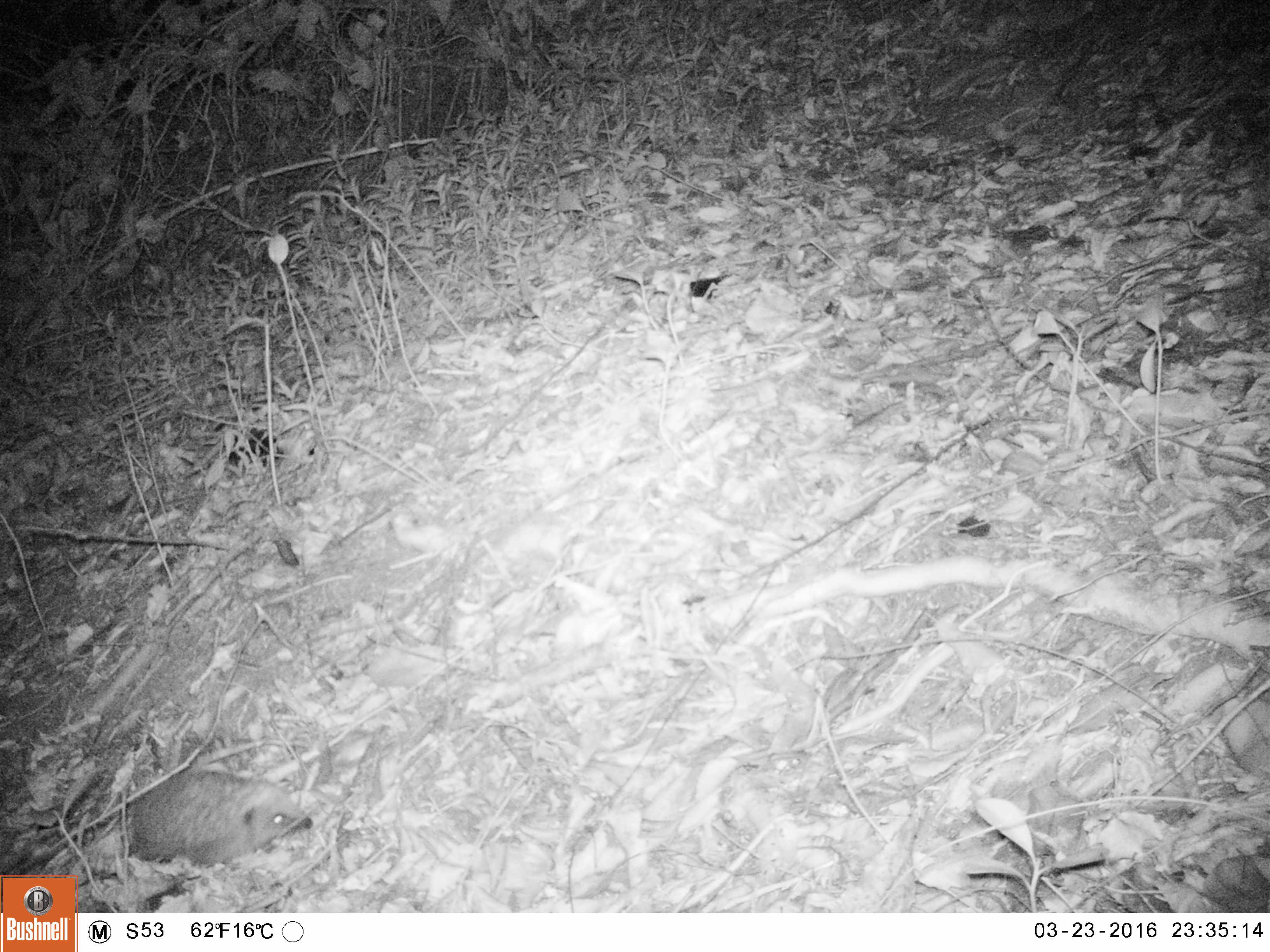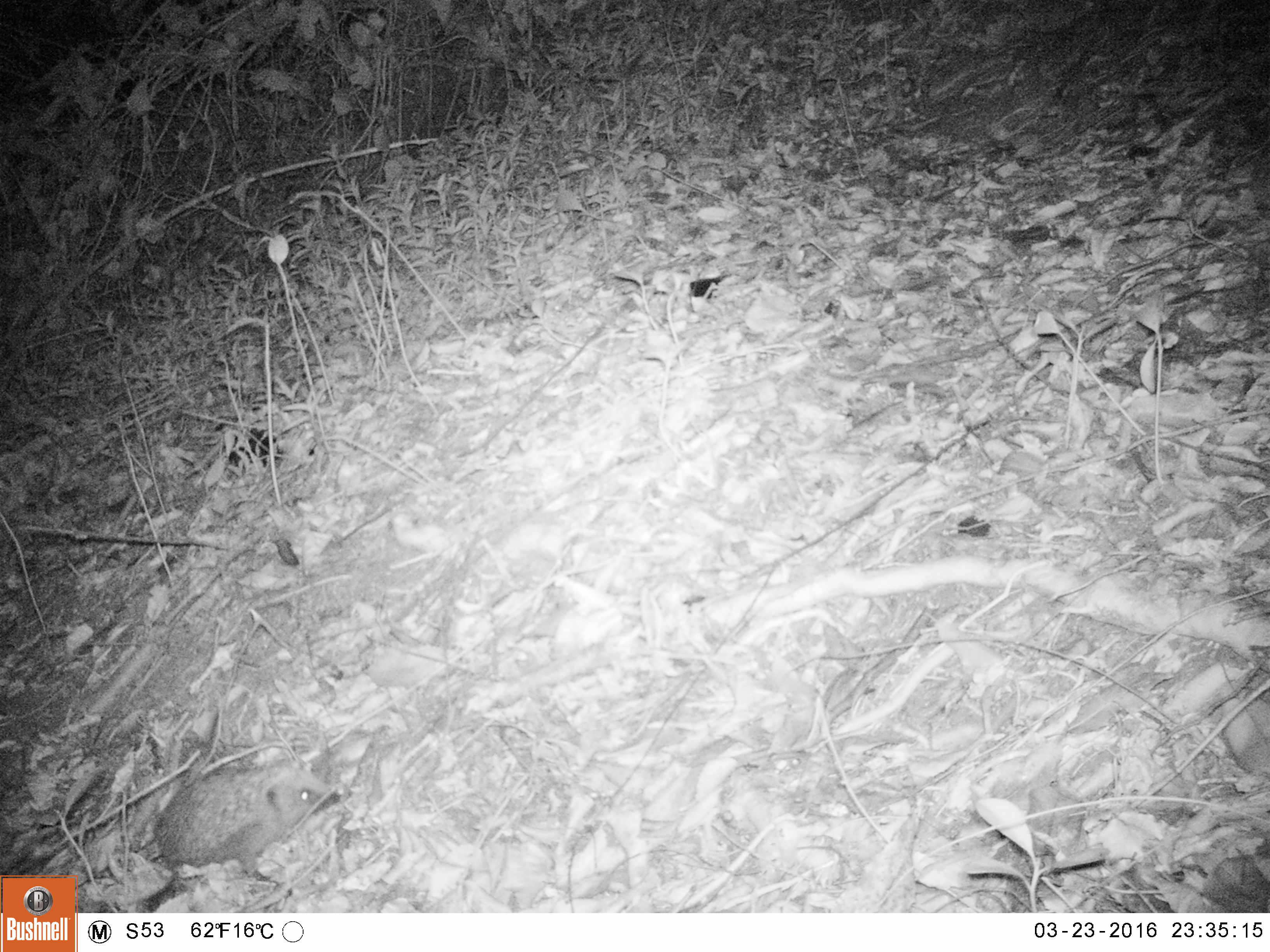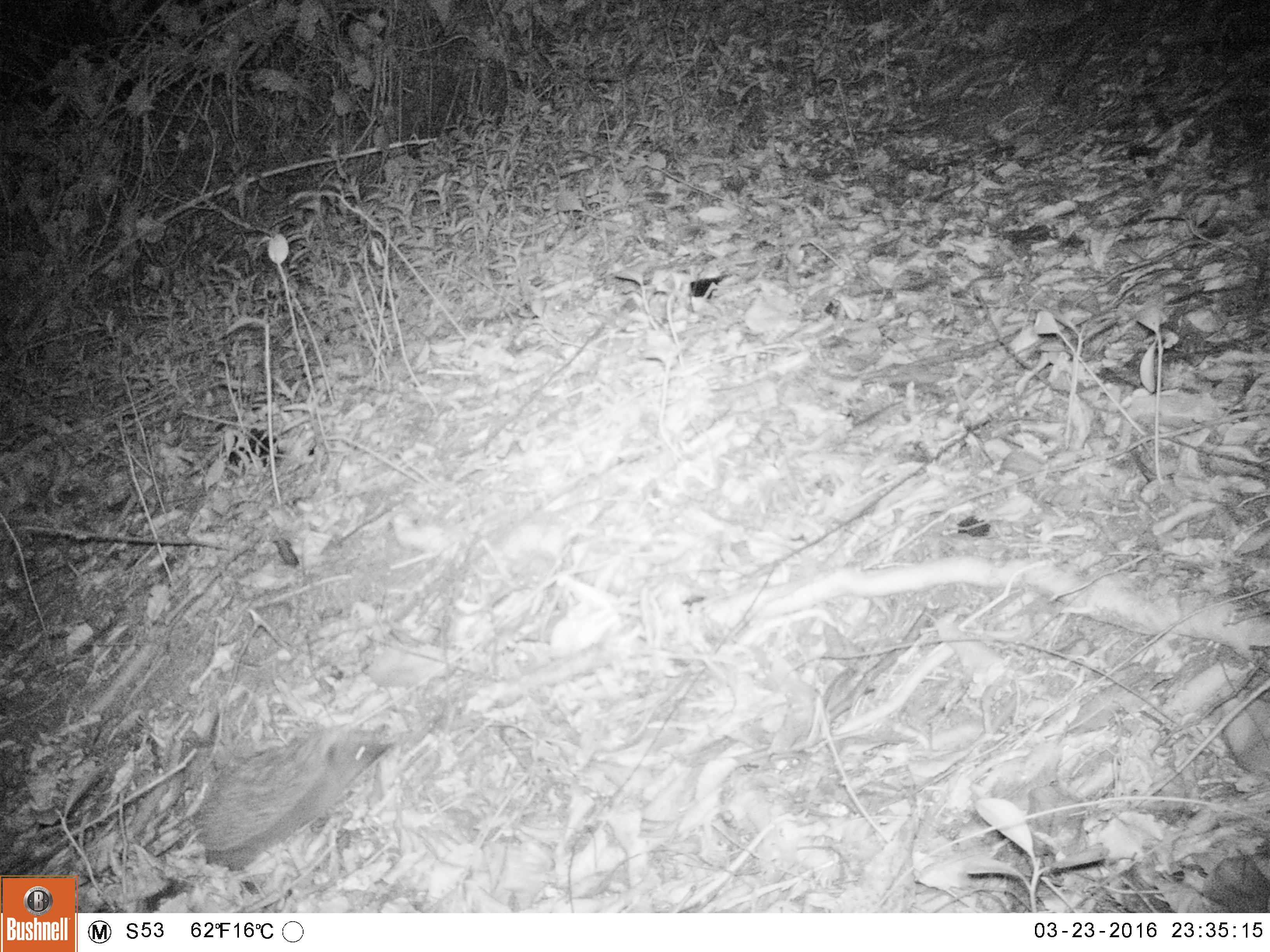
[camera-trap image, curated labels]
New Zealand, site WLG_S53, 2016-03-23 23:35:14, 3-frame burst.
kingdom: Animalia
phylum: Chordata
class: Mammalia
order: Eulipotyphla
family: Erinaceidae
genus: Erinaceus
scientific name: Erinaceus europaeus europaeus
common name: european hedgehog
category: hedgehog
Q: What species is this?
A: Hedgehog (european hedgehog) (Erinaceus europaeus europaeus).